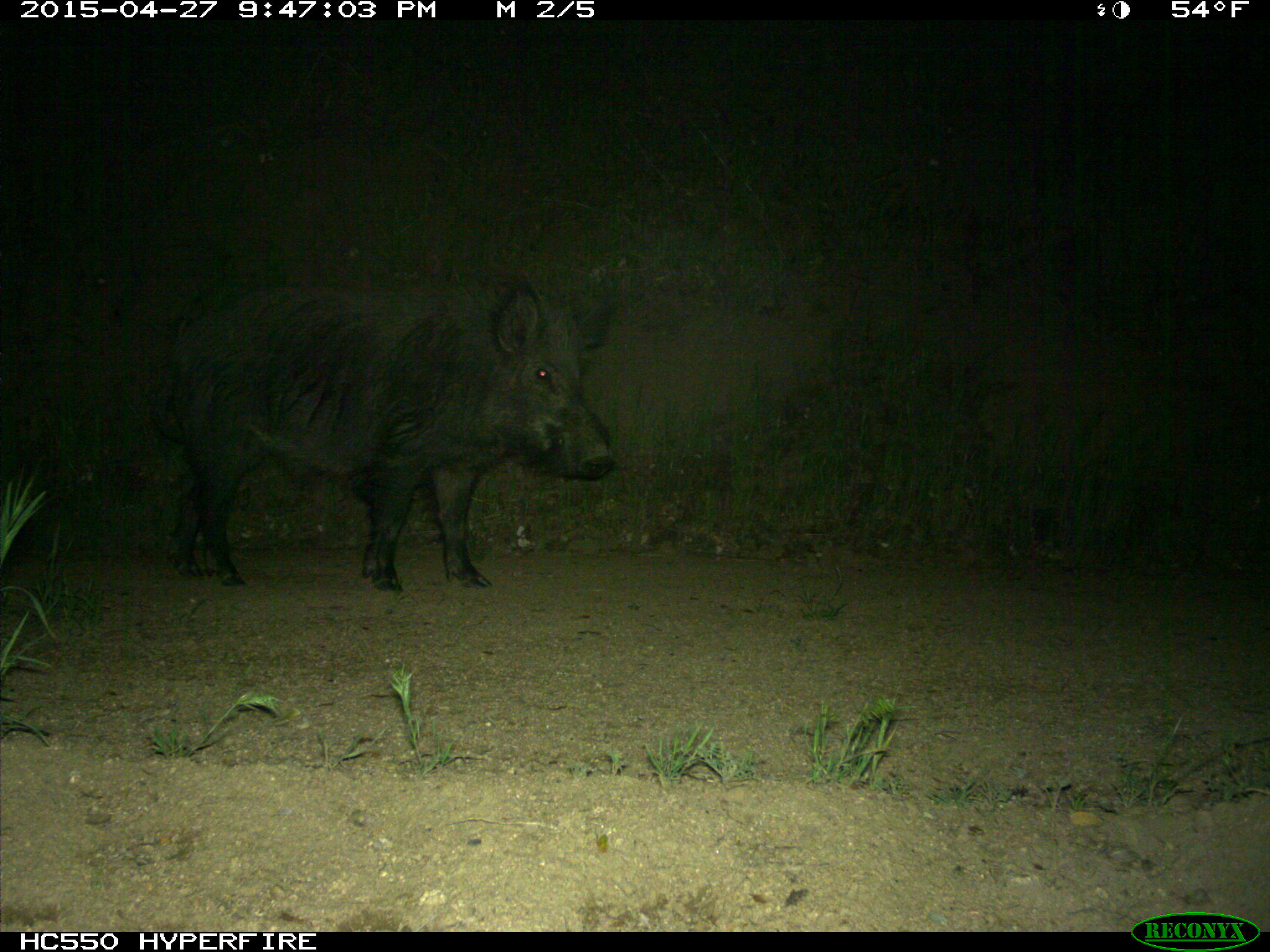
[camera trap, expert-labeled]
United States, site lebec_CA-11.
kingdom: Animalia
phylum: Chordata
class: Mammalia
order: Artiodactyla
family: Suidae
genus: Sus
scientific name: Sus scrofa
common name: wild boar